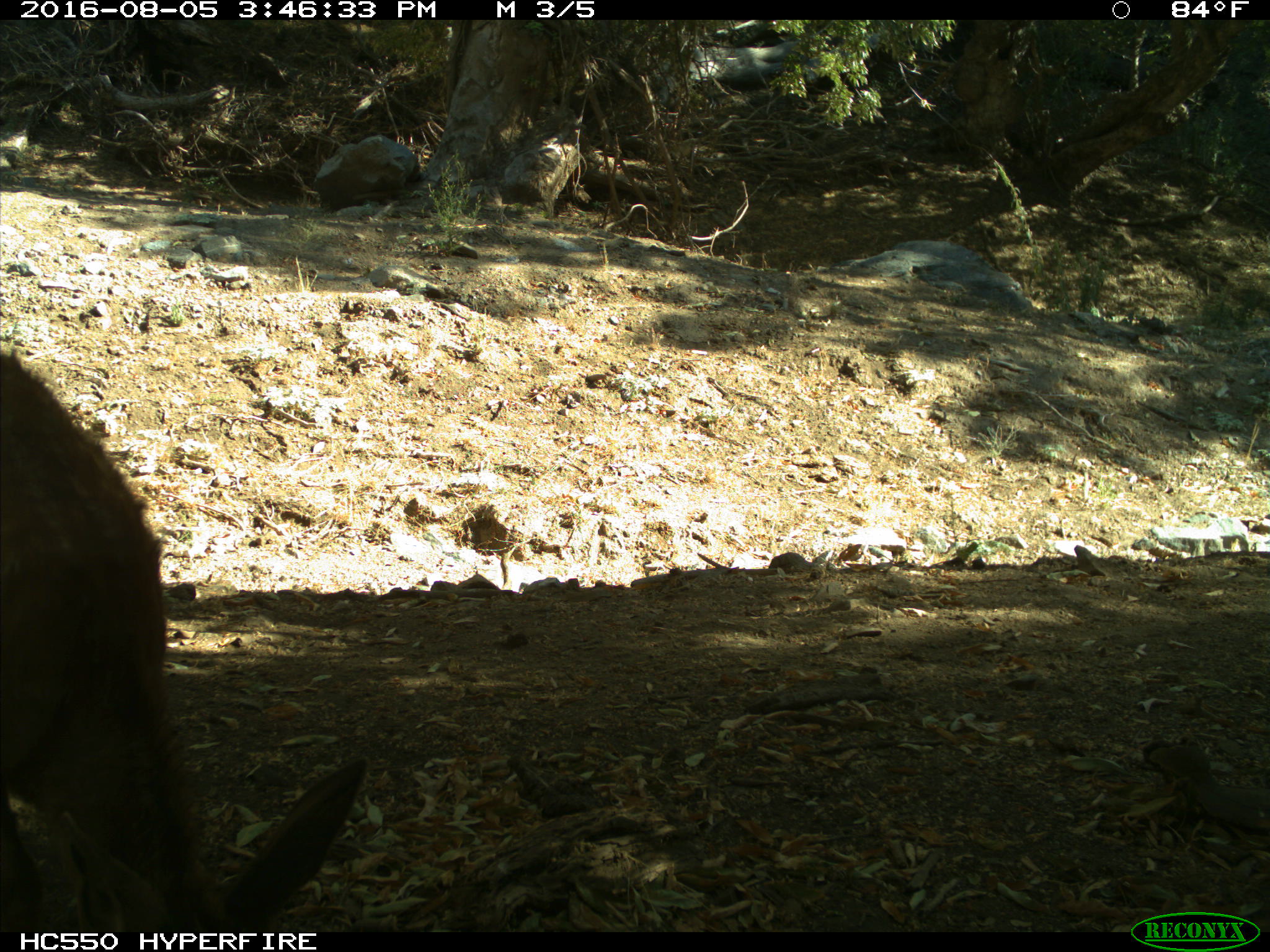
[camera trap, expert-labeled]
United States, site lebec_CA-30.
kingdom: Animalia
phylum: Chordata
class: Mammalia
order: Artiodactyla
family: Cervidae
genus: Odocoileus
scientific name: Odocoileus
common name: deer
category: unidentified deer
Unidentified deer (deer) (Odocoileus).